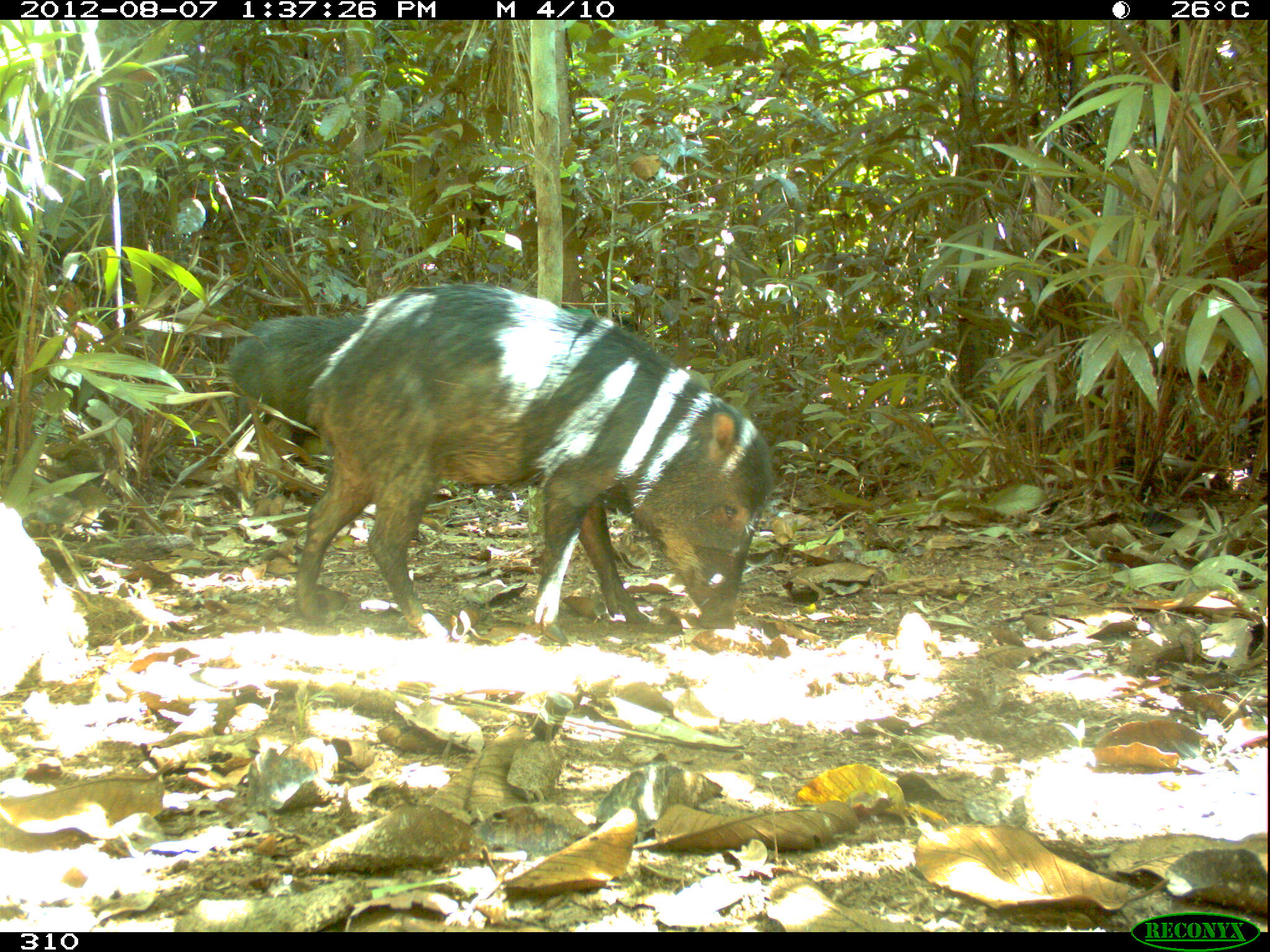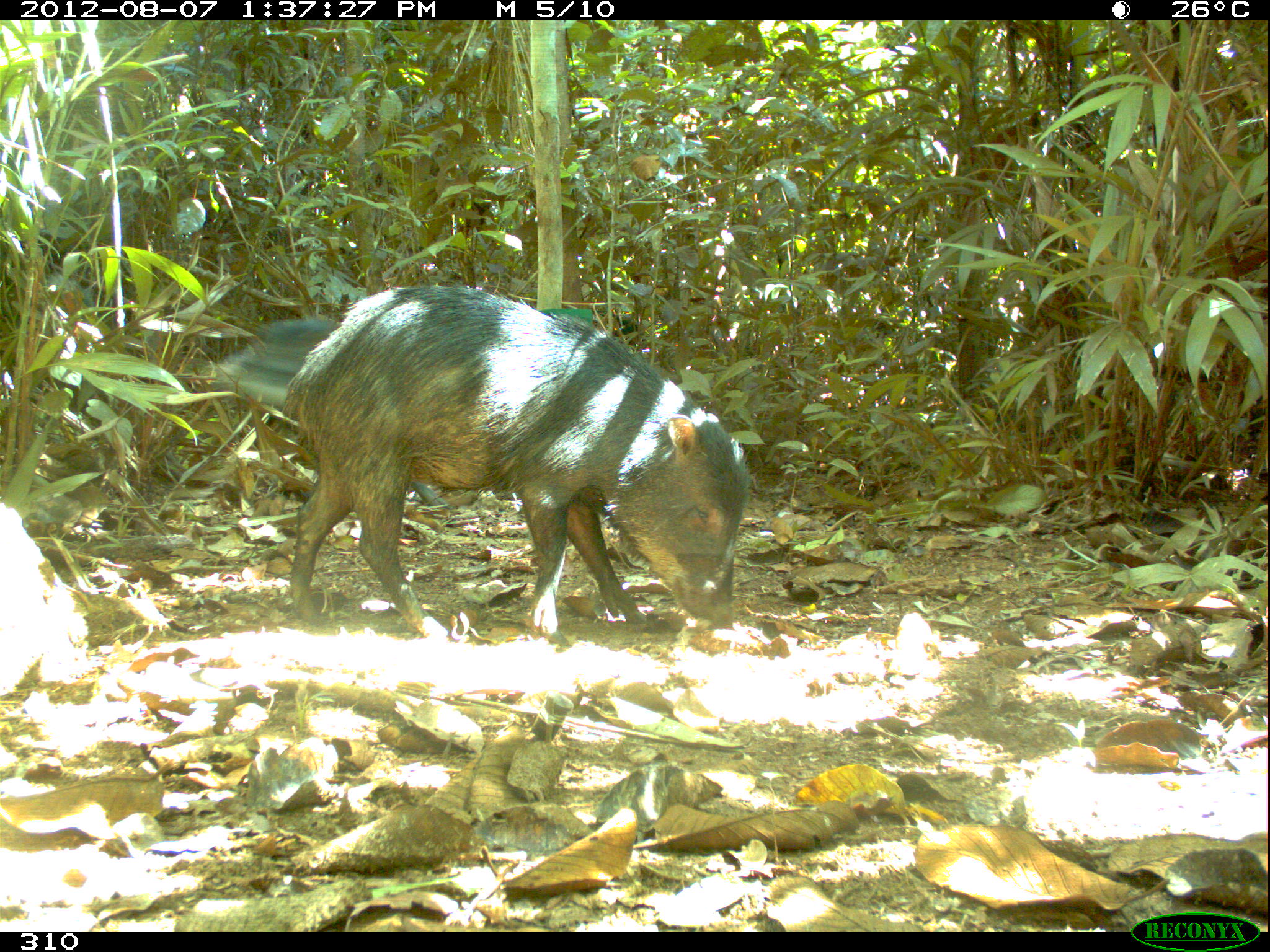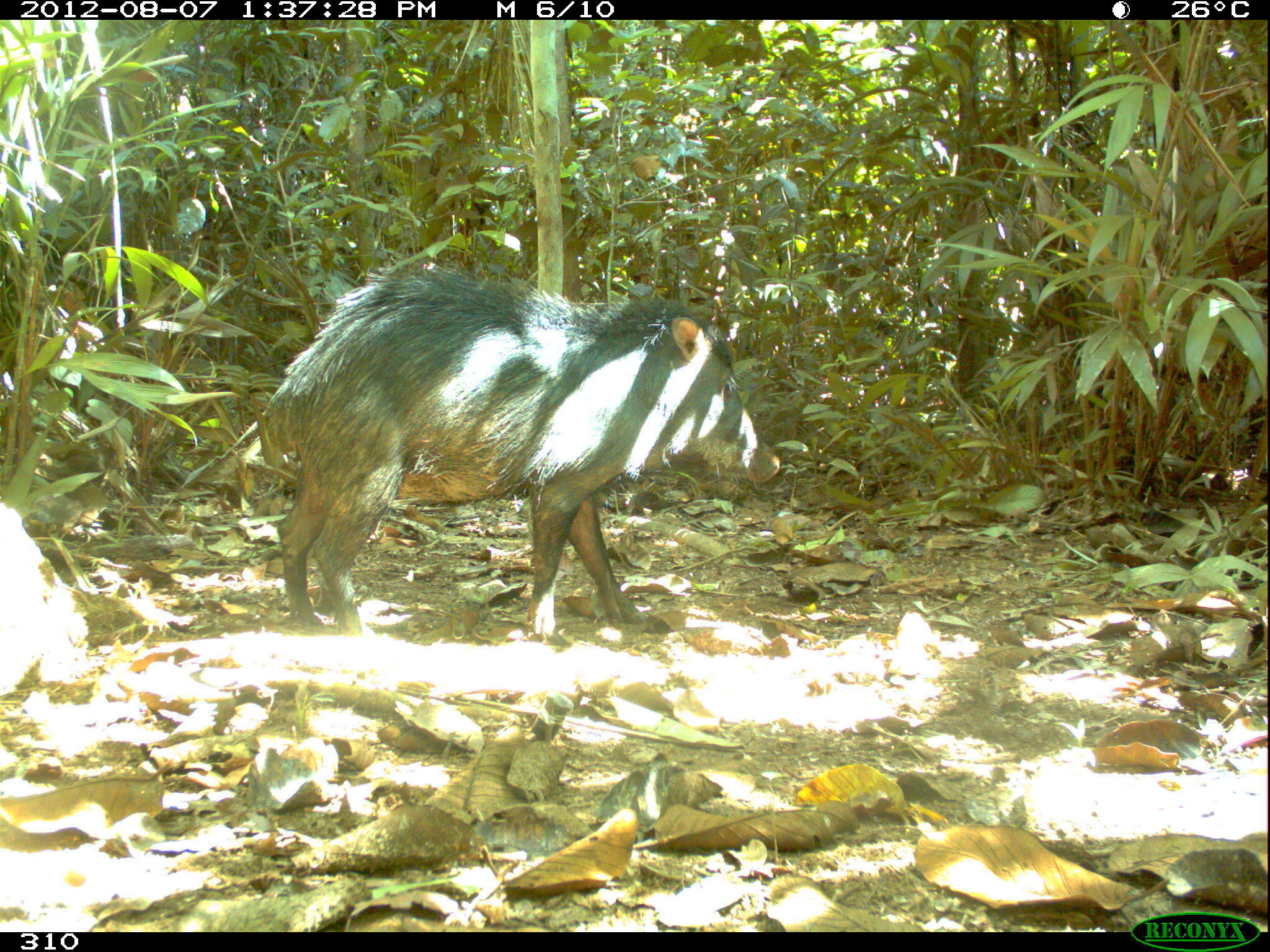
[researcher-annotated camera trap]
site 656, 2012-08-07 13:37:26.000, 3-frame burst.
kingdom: Animalia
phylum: Chordata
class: Mammalia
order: Artiodactyla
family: Tayassuidae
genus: Tayassu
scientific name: Tayassu pecari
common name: white-lipped peccary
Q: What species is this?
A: Tayassu pecari (white-lipped peccary).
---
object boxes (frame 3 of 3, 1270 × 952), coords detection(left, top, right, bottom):
tayassu pecari: detection(255, 262, 783, 637)